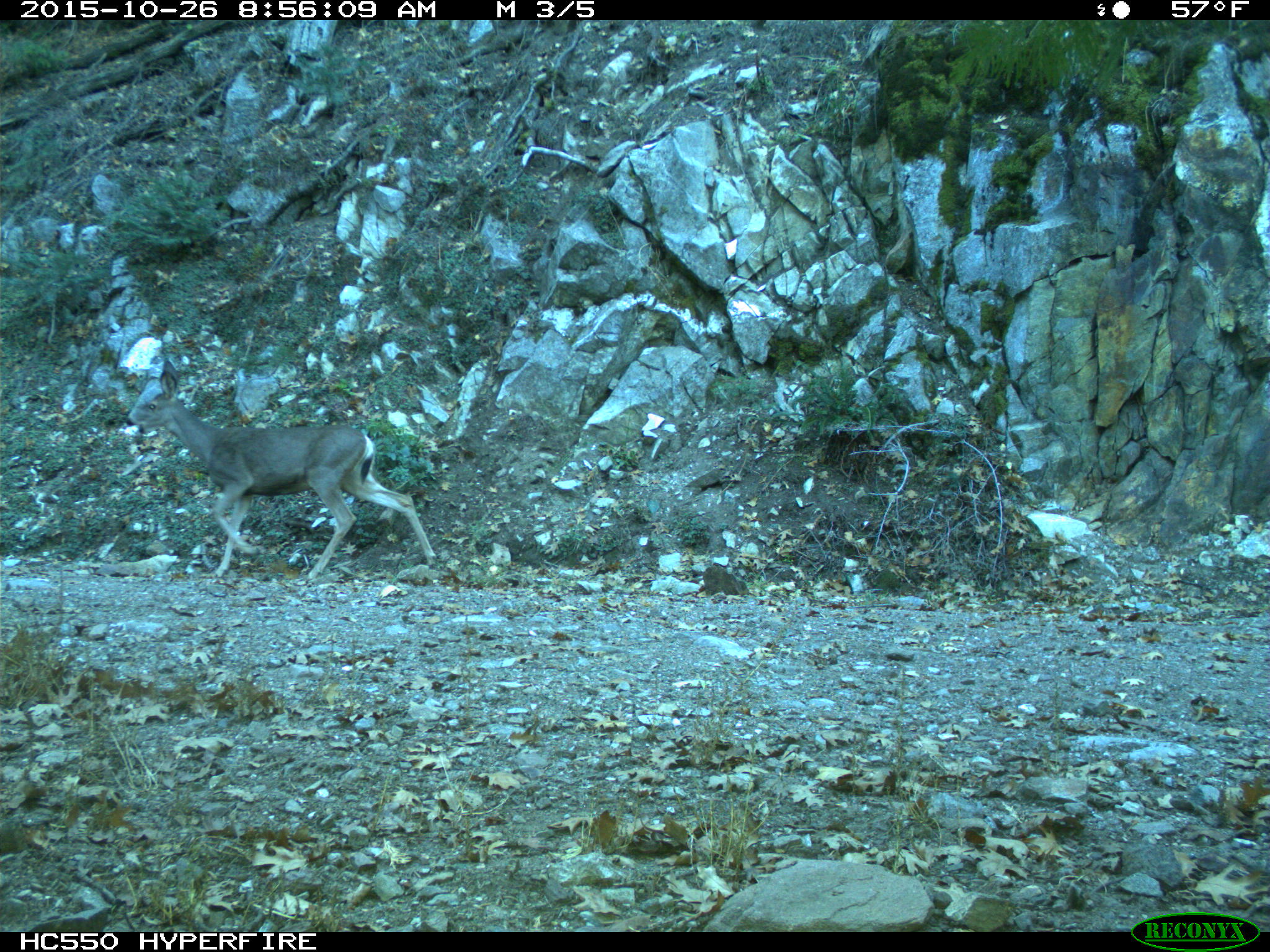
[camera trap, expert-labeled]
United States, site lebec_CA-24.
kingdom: Animalia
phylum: Chordata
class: Mammalia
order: Artiodactyla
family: Cervidae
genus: Odocoileus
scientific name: Odocoileus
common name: deer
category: unidentified deer